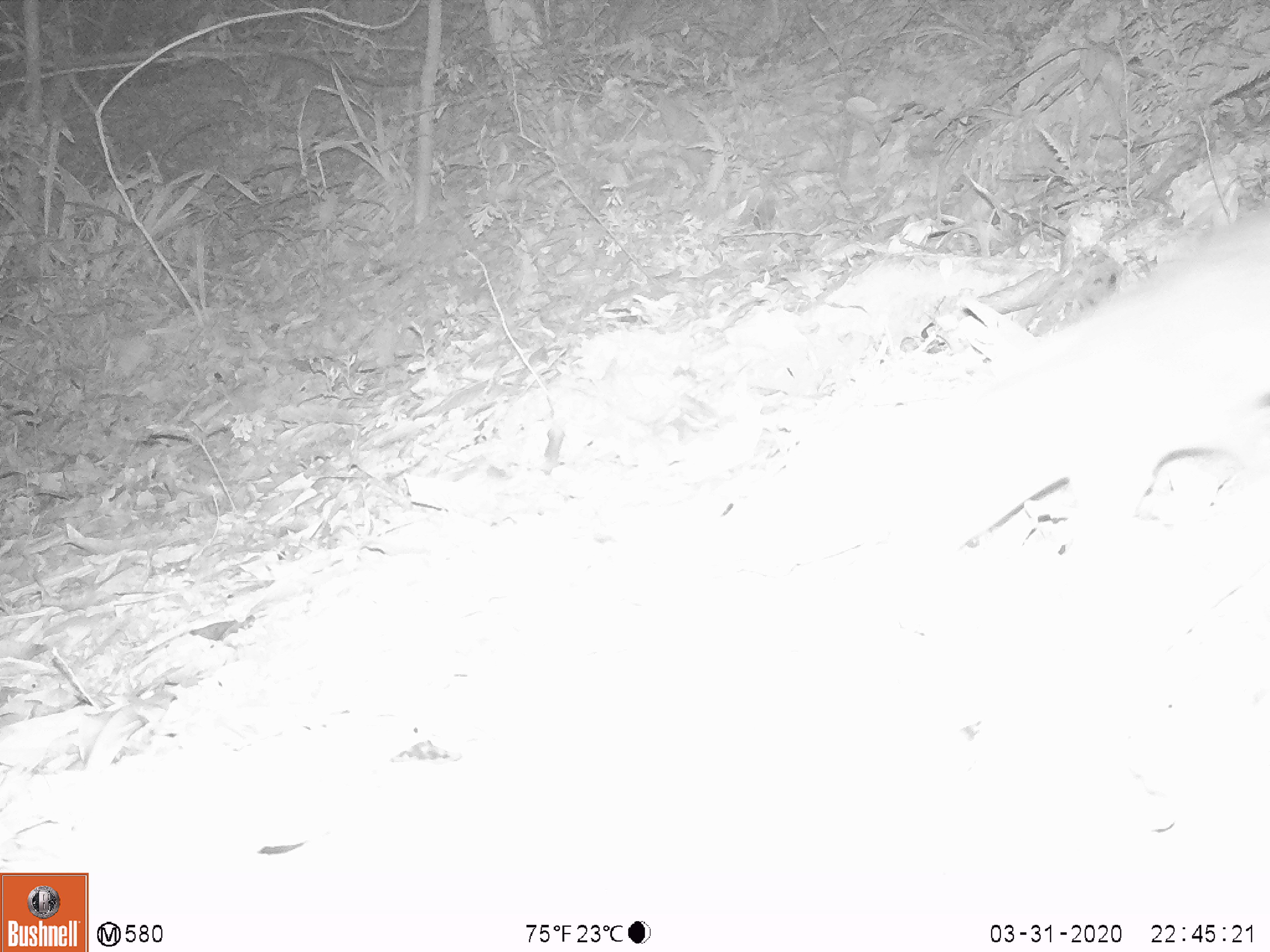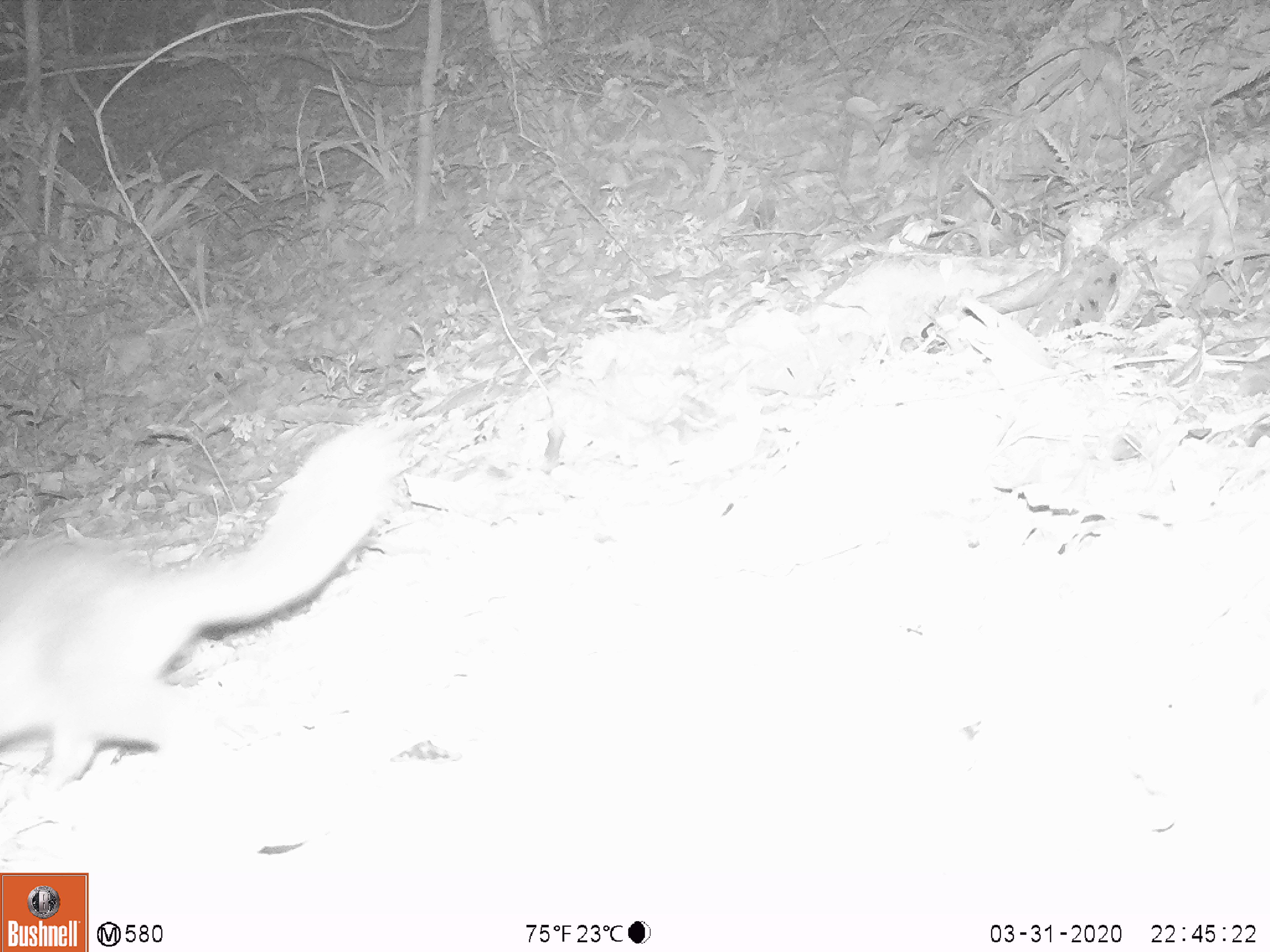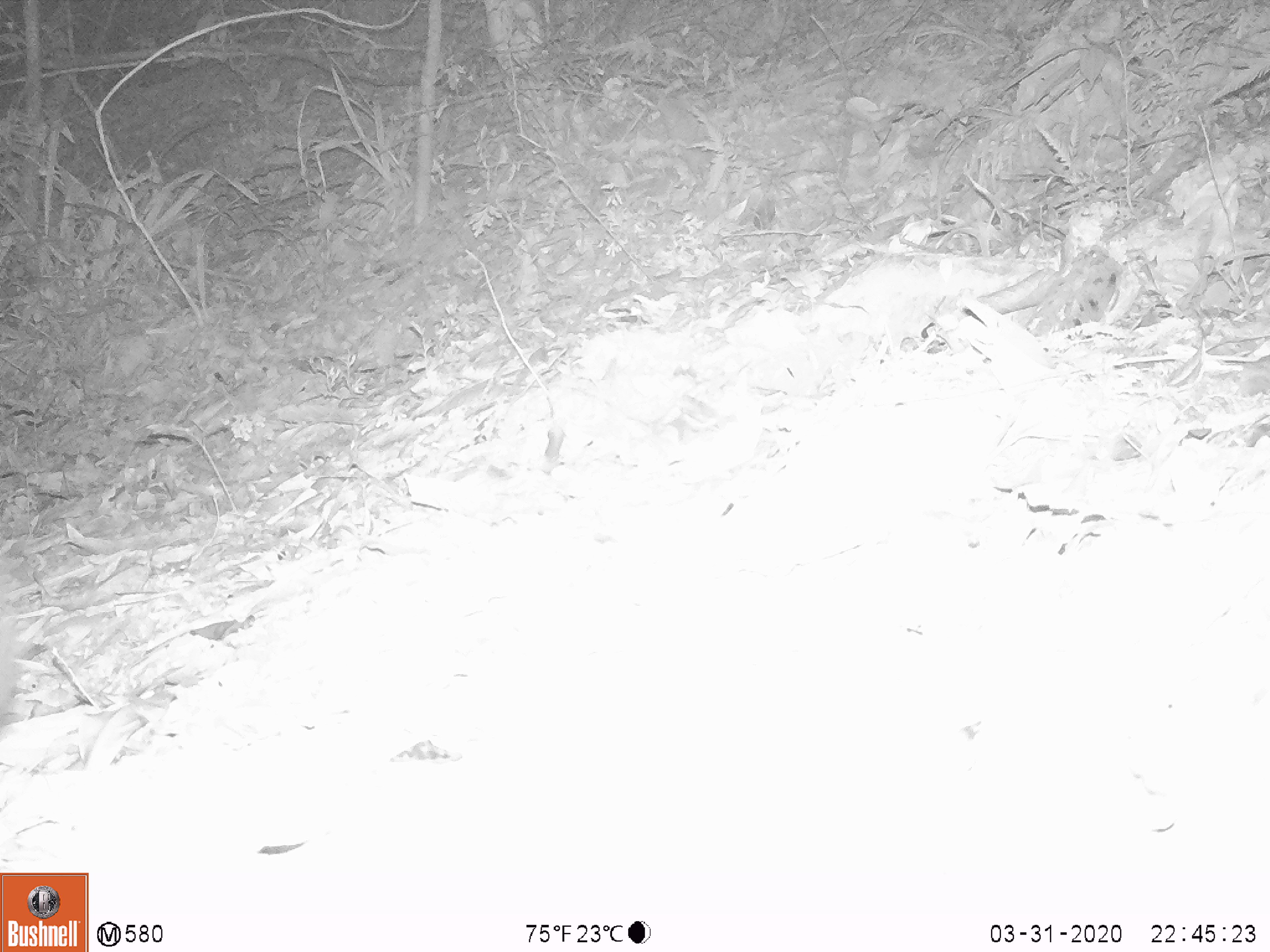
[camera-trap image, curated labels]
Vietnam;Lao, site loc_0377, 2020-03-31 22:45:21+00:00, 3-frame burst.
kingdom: Animalia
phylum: Chordata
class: Mammalia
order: Carnivora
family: Mustelidae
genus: Melogale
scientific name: Melogale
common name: ferret badger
Ferret badger (Melogale). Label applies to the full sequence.